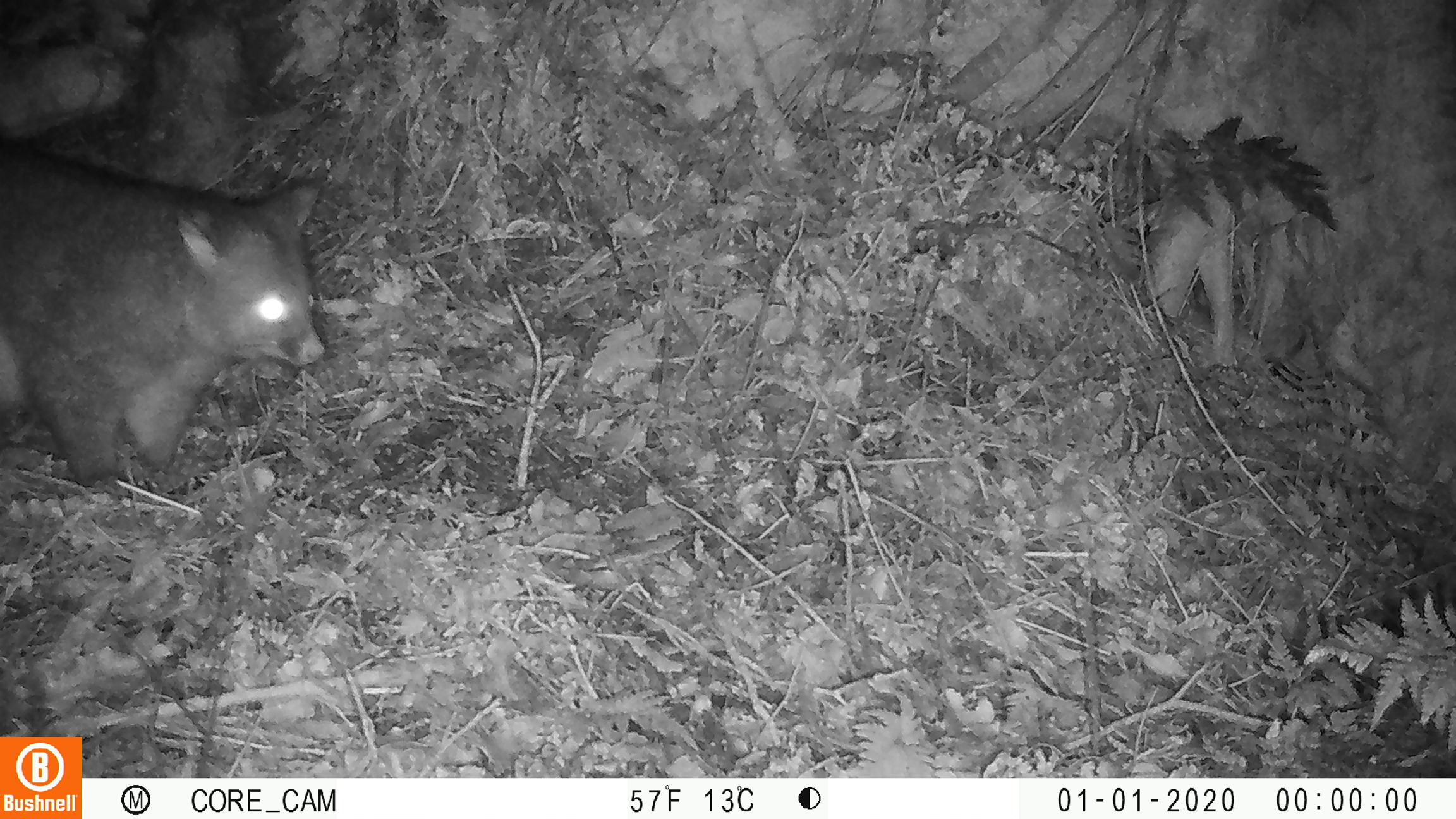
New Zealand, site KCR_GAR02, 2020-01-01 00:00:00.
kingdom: Animalia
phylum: Chordata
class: Mammalia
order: Diprotodontia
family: Phalangeridae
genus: Trichosurus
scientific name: Trichosurus vulpecula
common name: common brushtail possum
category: possum